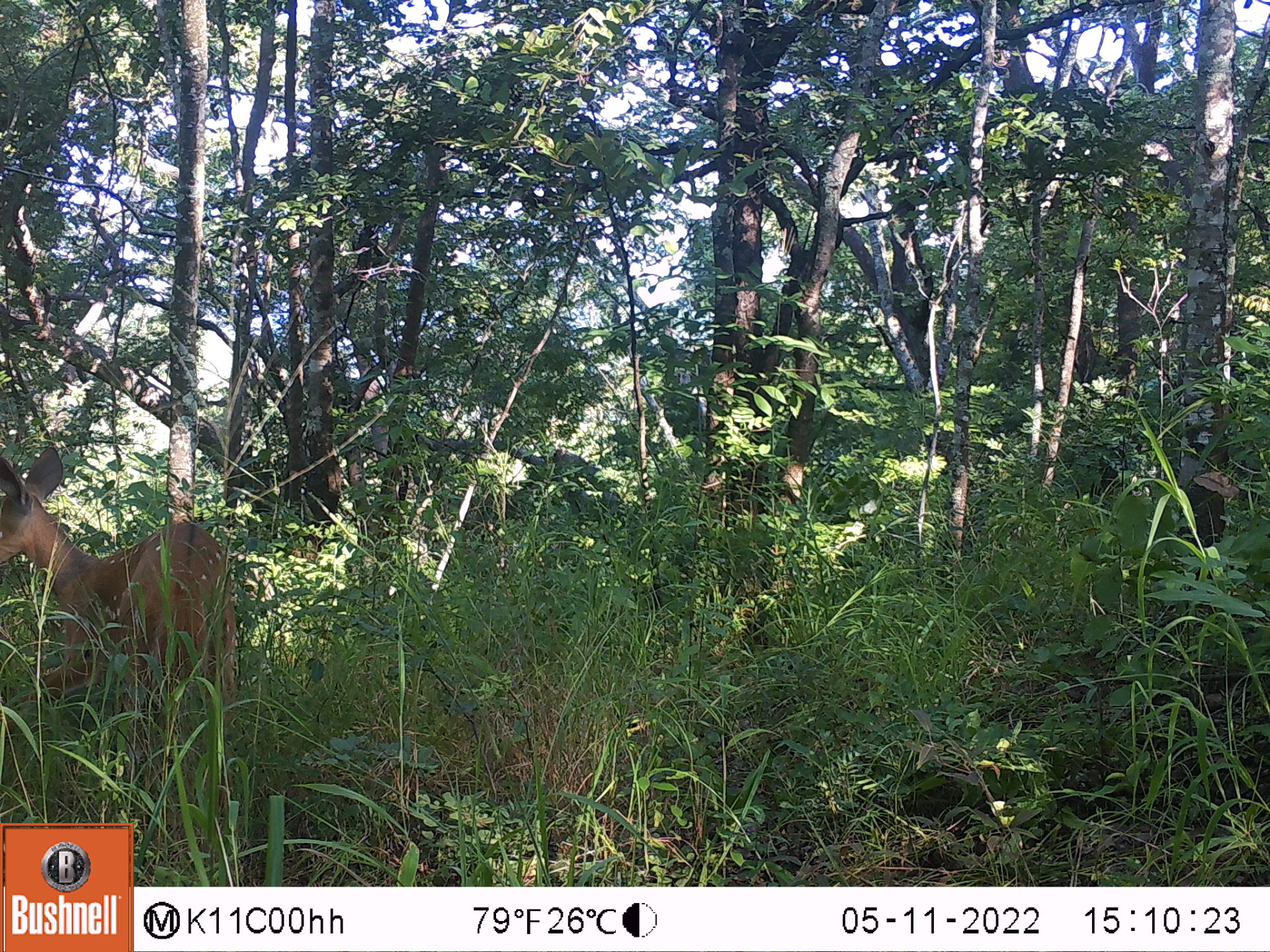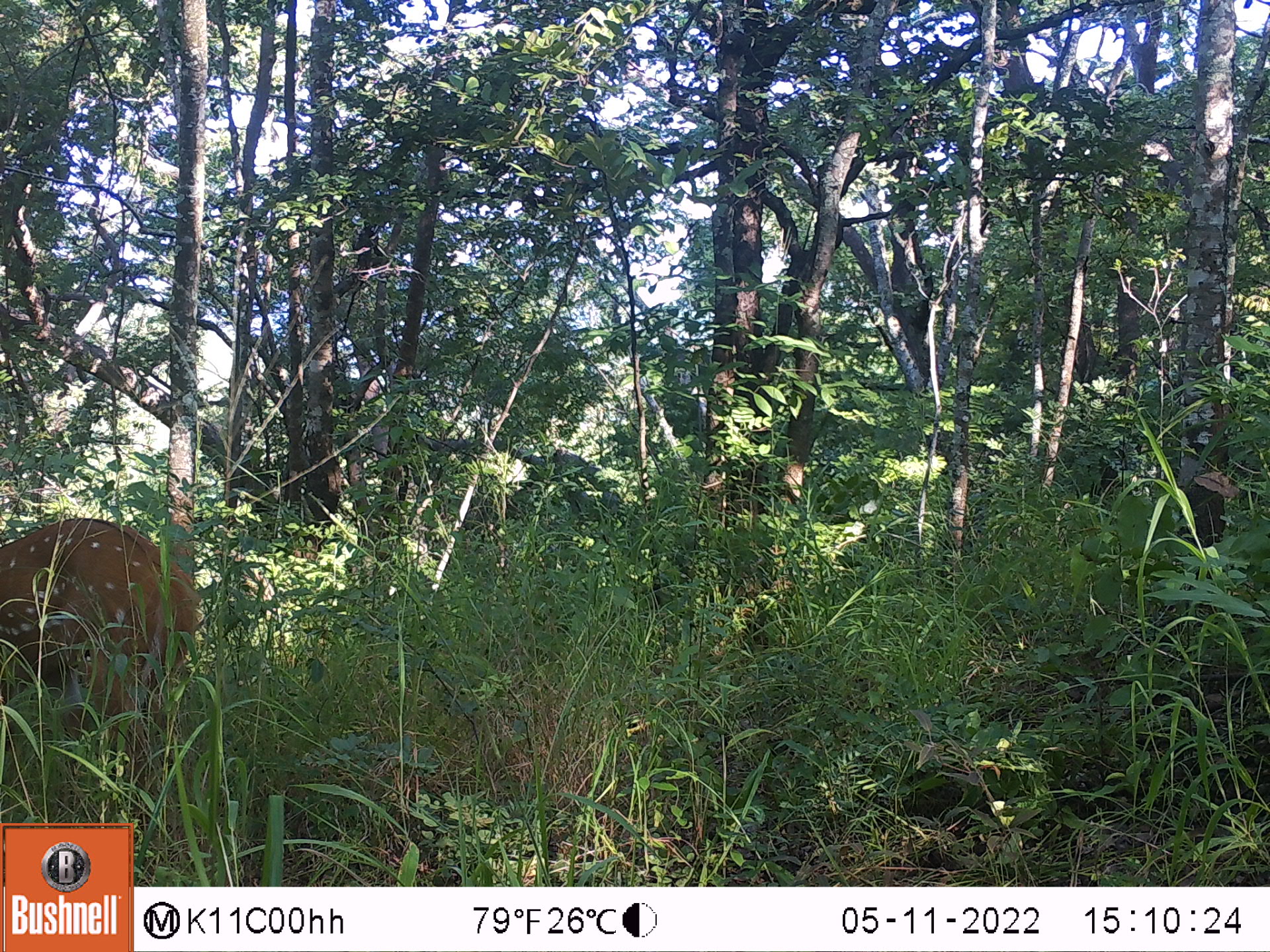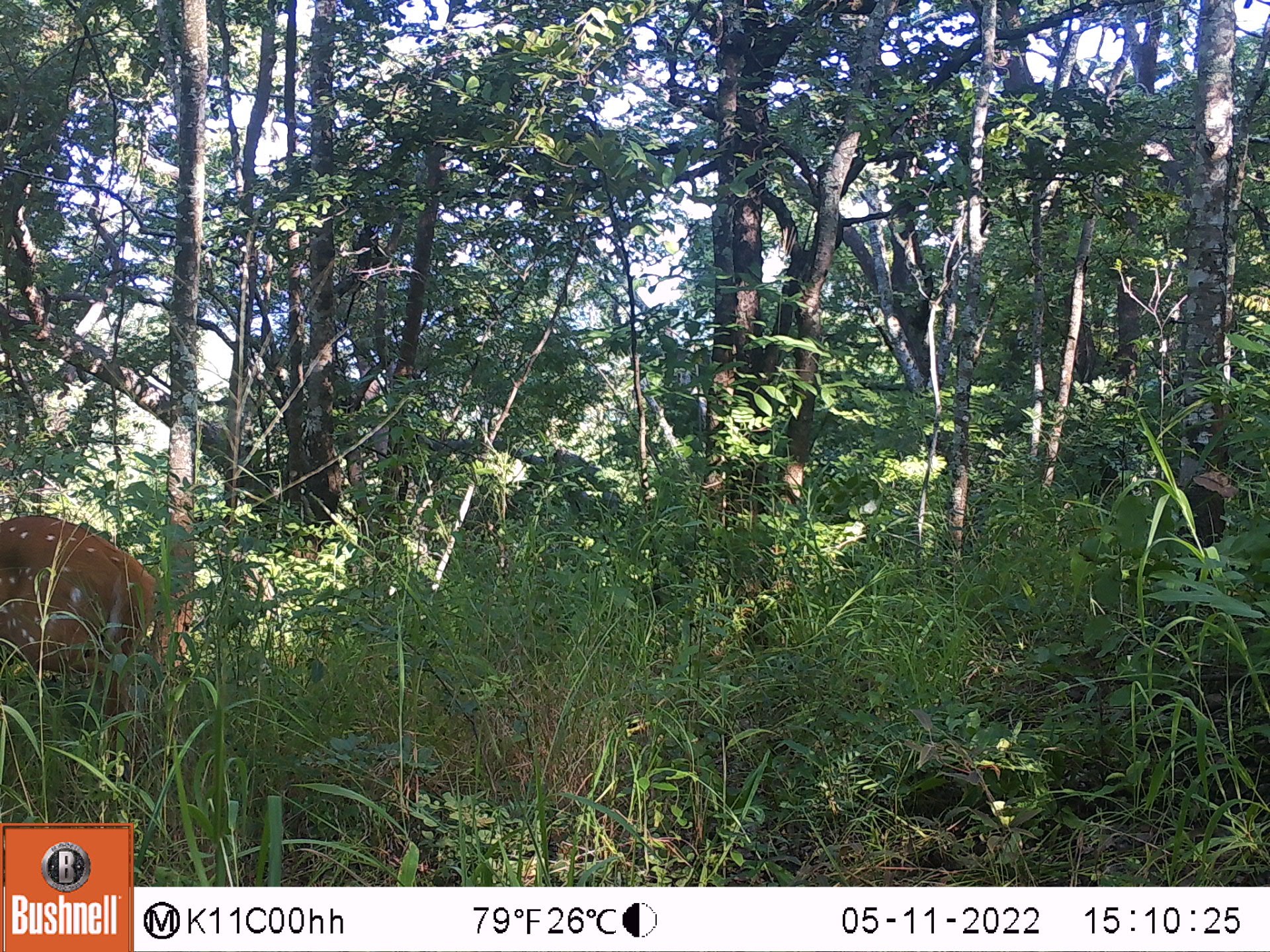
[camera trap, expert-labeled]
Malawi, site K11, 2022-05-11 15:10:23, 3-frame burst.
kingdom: Animalia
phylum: Chordata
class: Mammalia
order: Artiodactyla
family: Bovidae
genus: Tragelaphus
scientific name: Tragelaphus sylvaticus sylvaticus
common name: cape bushbuck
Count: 1.